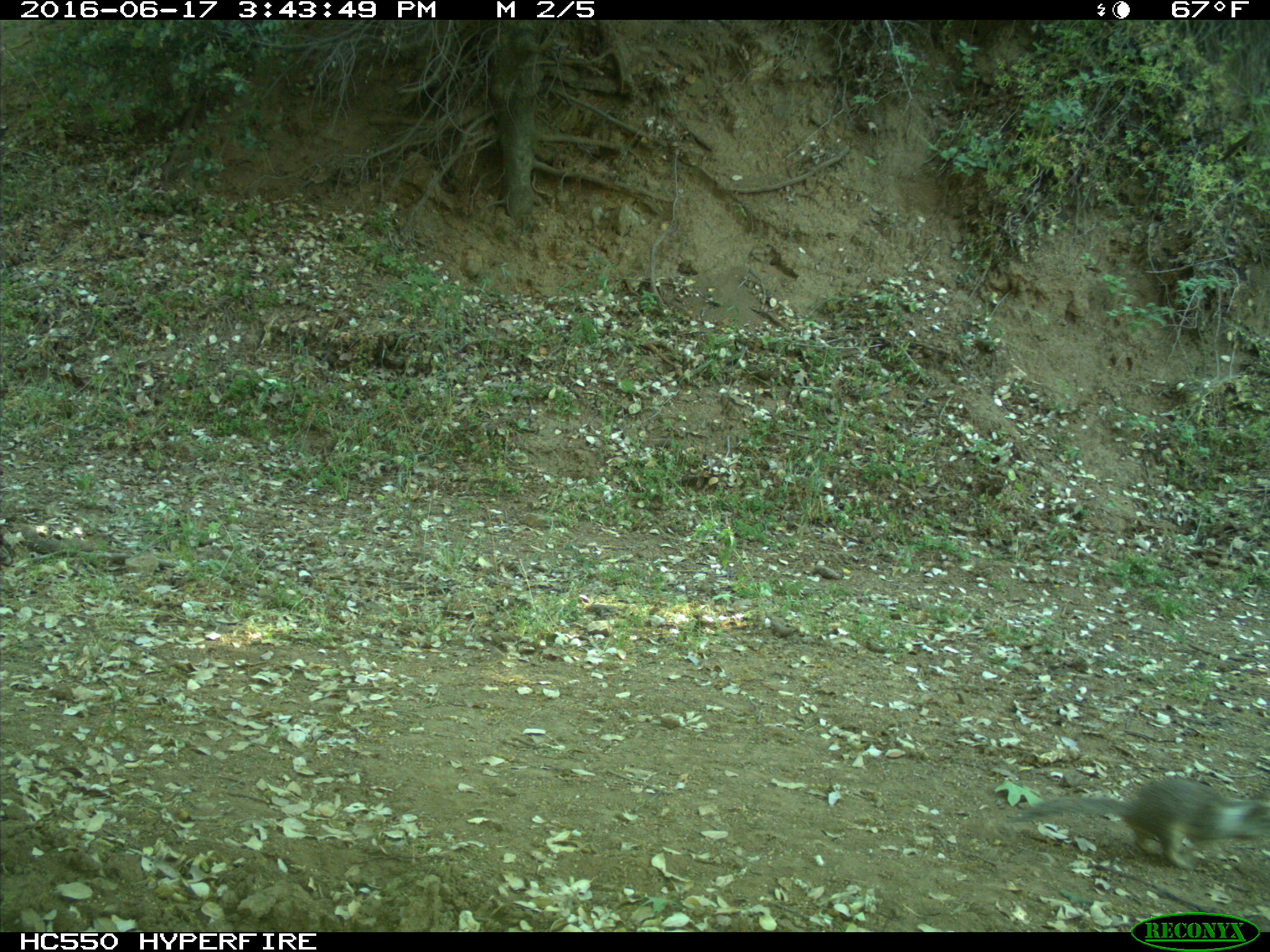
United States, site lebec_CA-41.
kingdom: Animalia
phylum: Chordata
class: Mammalia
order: Rodentia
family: Sciuridae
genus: Otospermophilus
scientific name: Otospermophilus beecheyi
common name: california ground squirrel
Otospermophilus beecheyi (california ground squirrel).